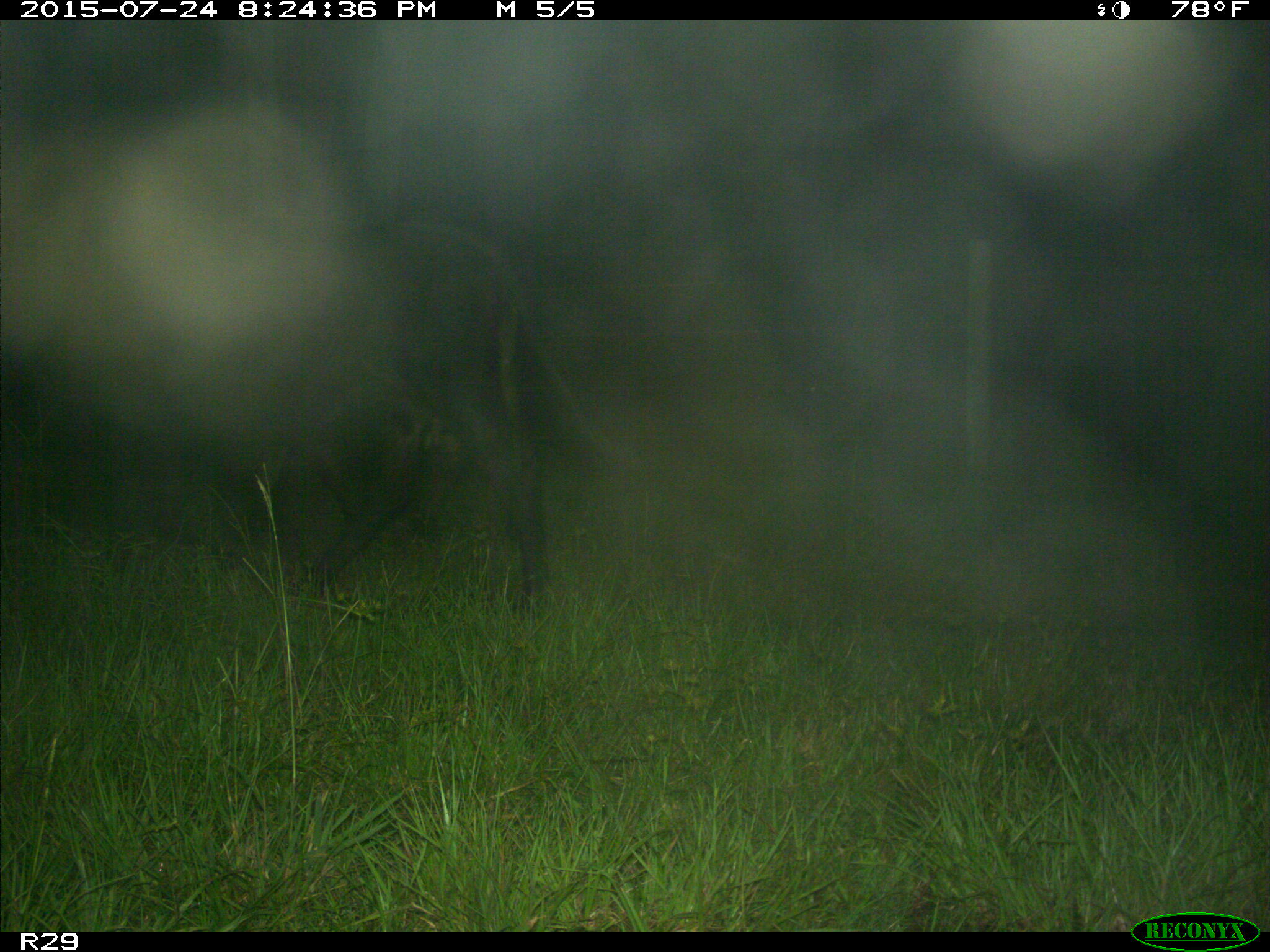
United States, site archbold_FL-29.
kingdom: Animalia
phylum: Chordata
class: Mammalia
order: Artiodactyla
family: Bovidae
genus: Bos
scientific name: Bos taurus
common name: domestic cow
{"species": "Bos taurus (domestic cow)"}